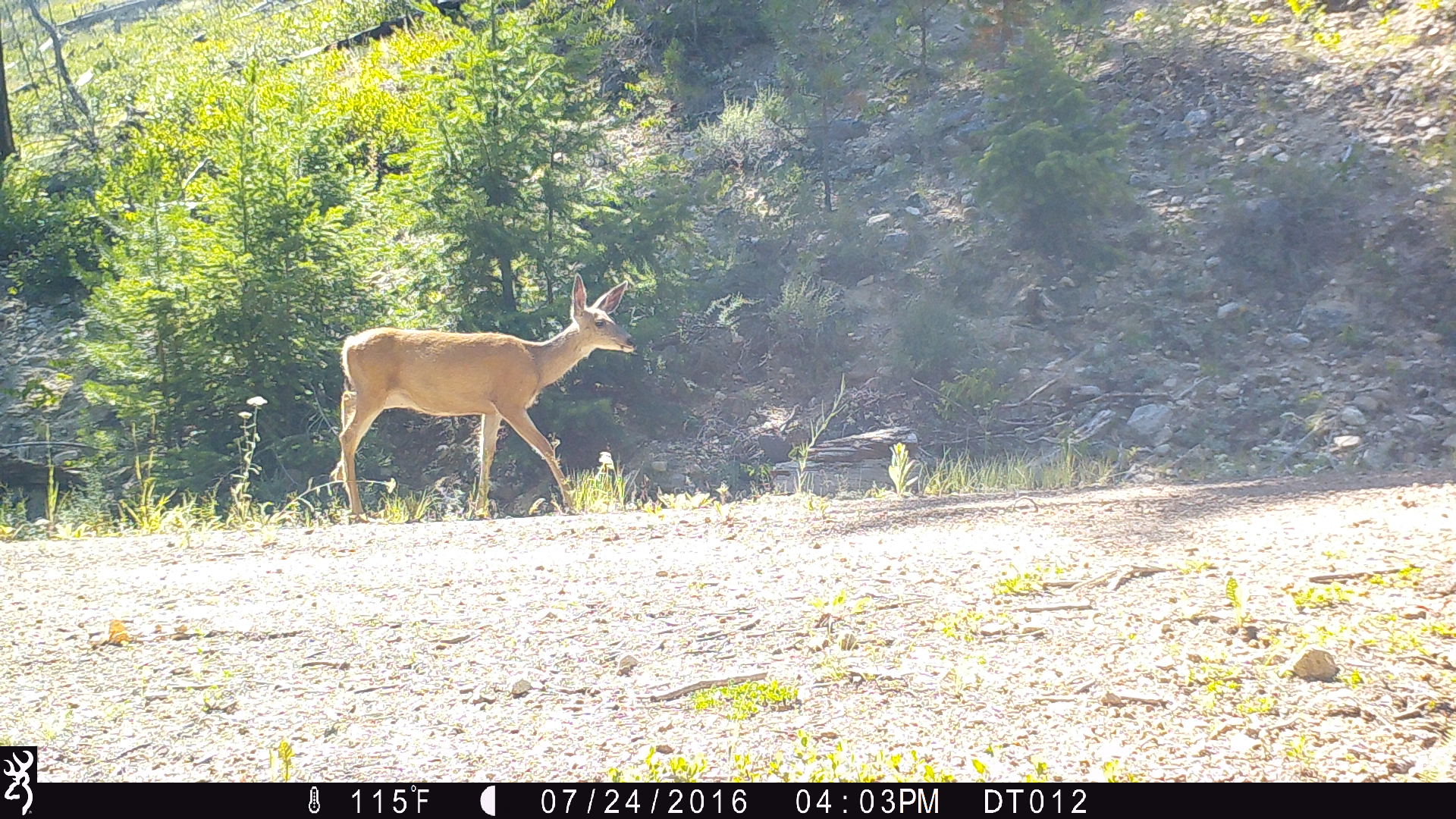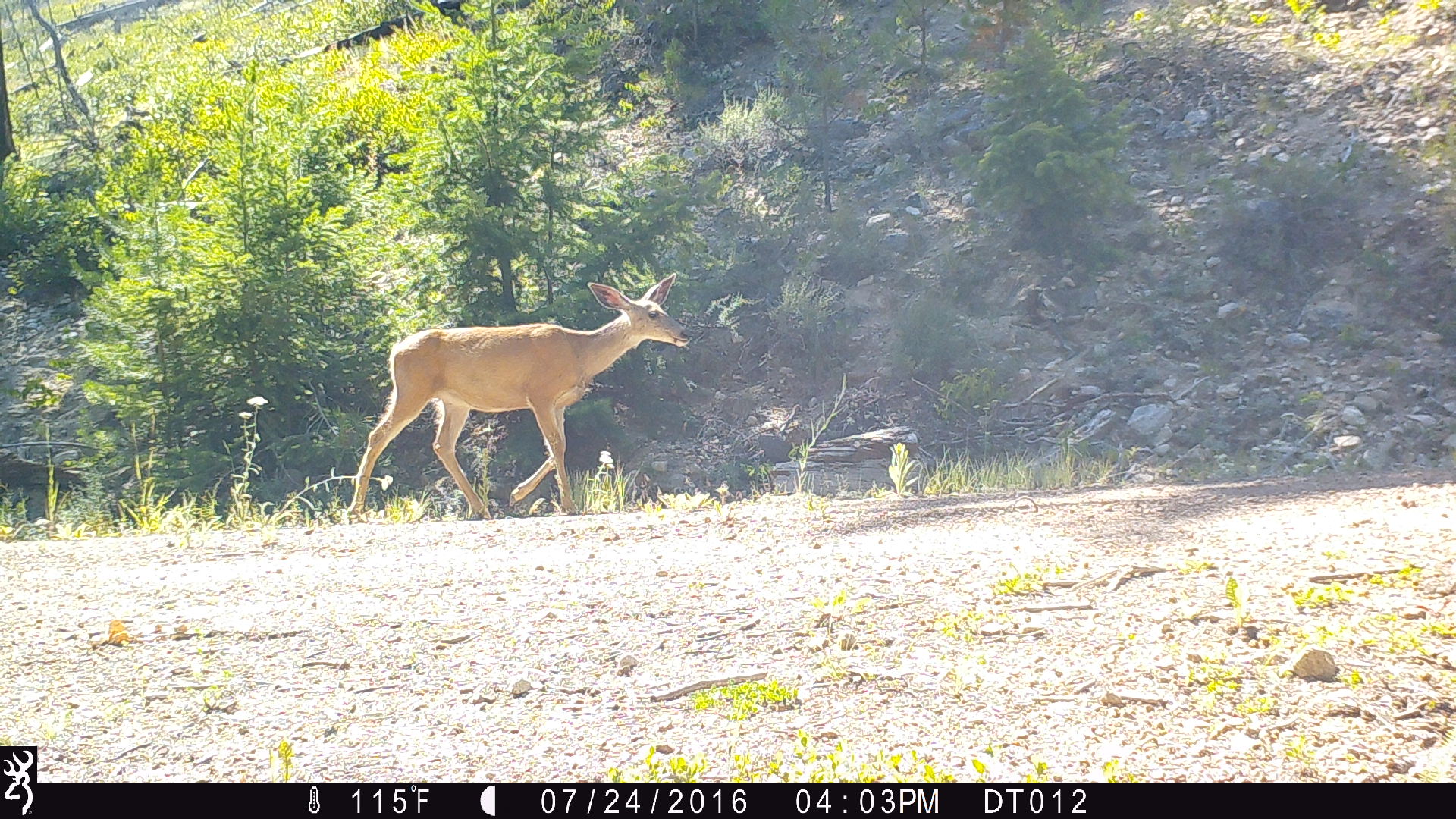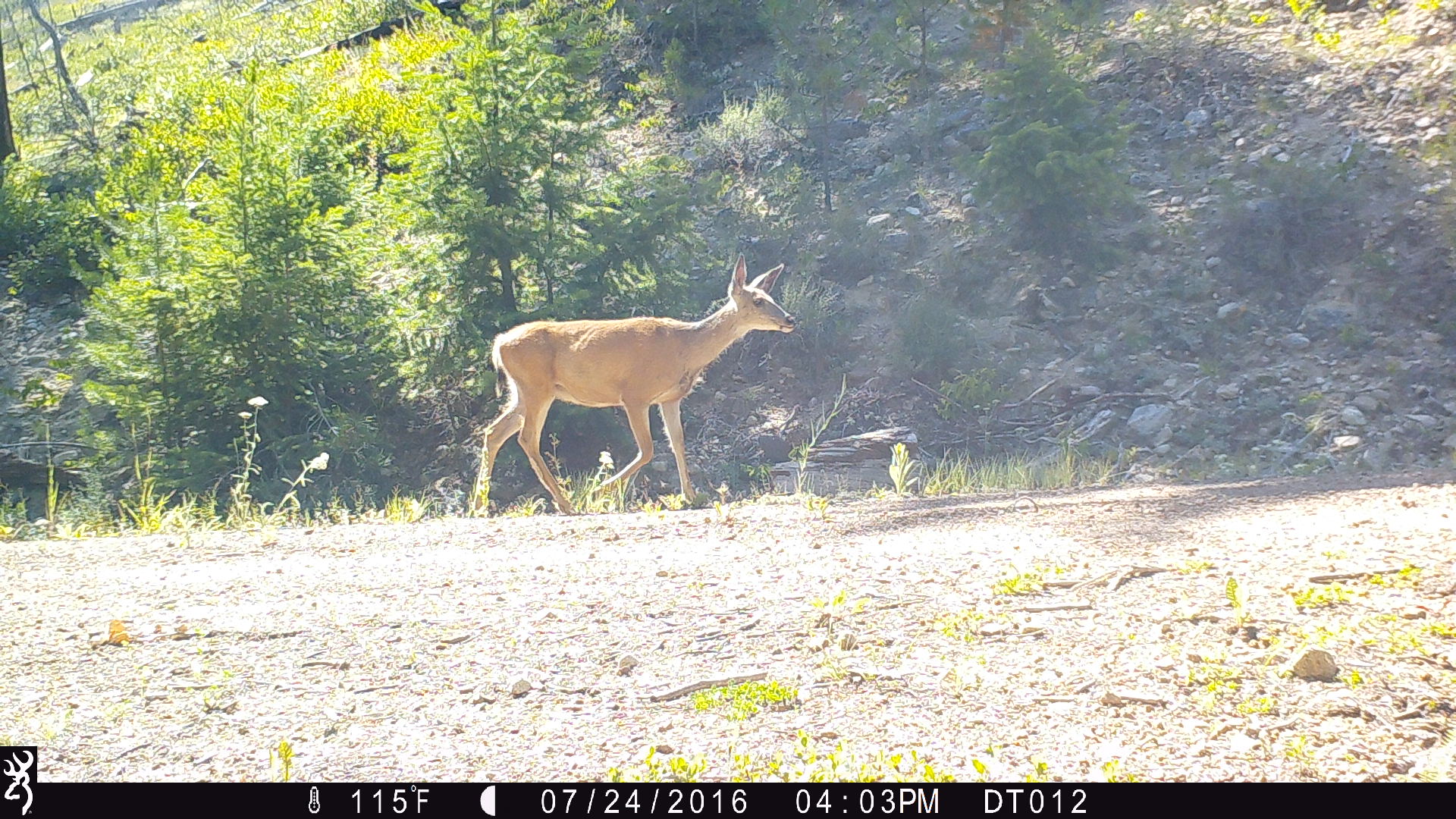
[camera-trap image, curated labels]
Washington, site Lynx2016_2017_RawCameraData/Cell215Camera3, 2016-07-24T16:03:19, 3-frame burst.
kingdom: Animalia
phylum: Chordata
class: Mammalia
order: Artiodactyla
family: Cervidae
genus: Odocoileus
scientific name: Odocoileus hemionus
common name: mule deer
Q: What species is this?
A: Odocoileus hemionus (mule deer).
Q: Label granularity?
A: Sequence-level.